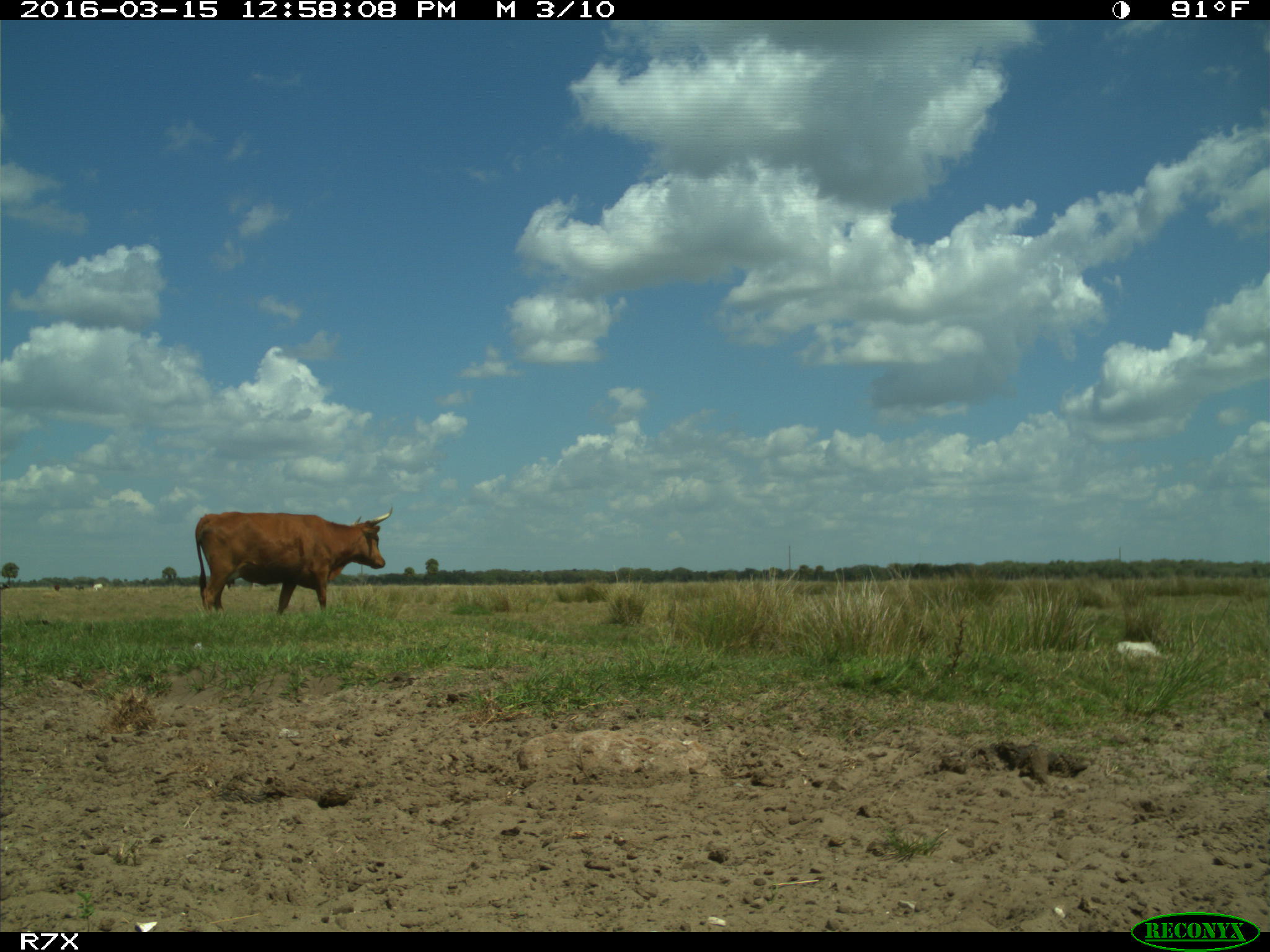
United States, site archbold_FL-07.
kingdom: Animalia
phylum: Chordata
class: Mammalia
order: Artiodactyla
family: Bovidae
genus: Bos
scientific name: Bos taurus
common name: domestic cow